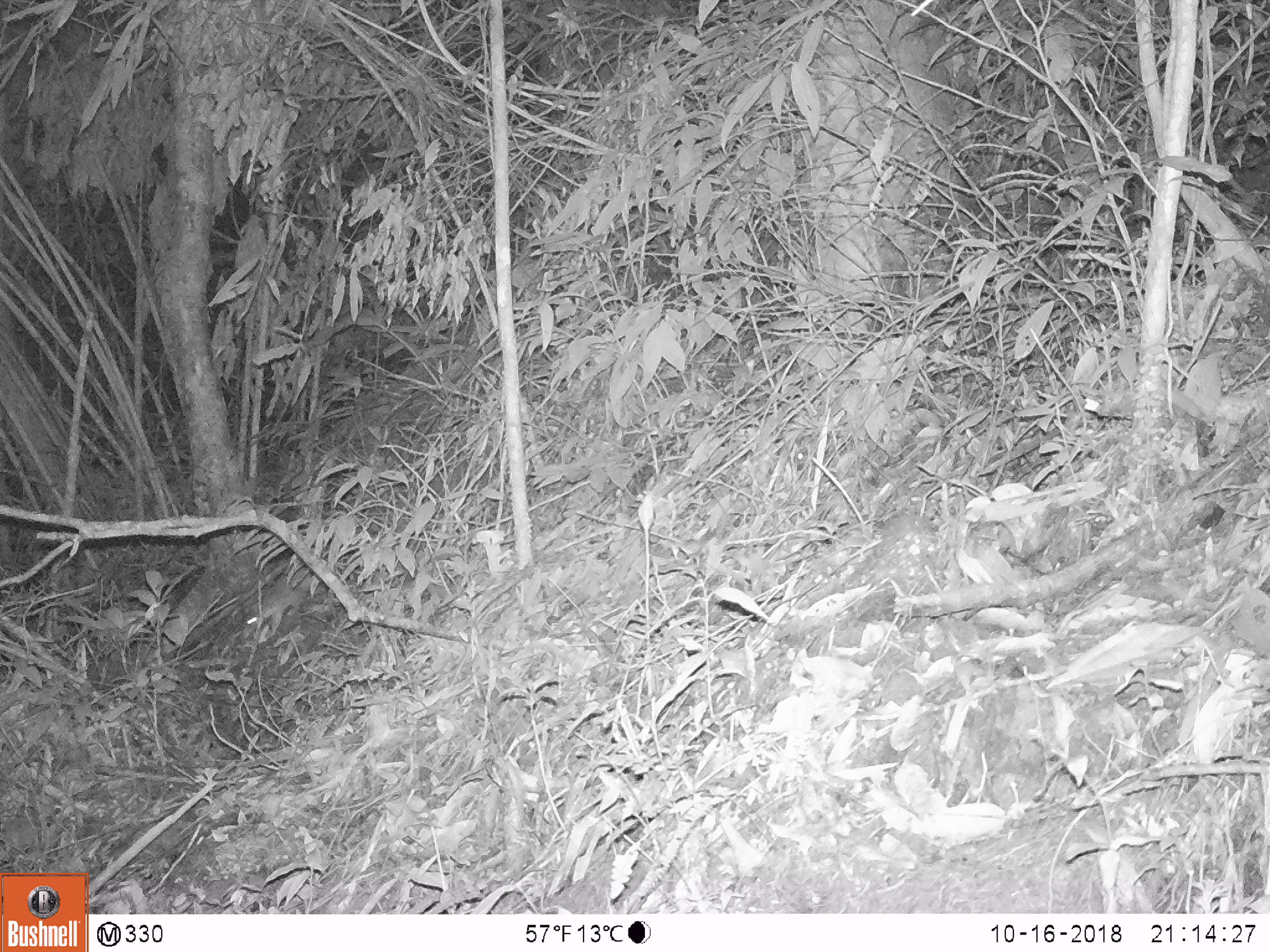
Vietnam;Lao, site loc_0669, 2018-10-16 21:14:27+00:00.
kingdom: Animalia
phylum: Chordata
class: Mammalia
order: Carnivora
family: Mustelidae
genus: Melogale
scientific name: Melogale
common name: ferret badger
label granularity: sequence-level